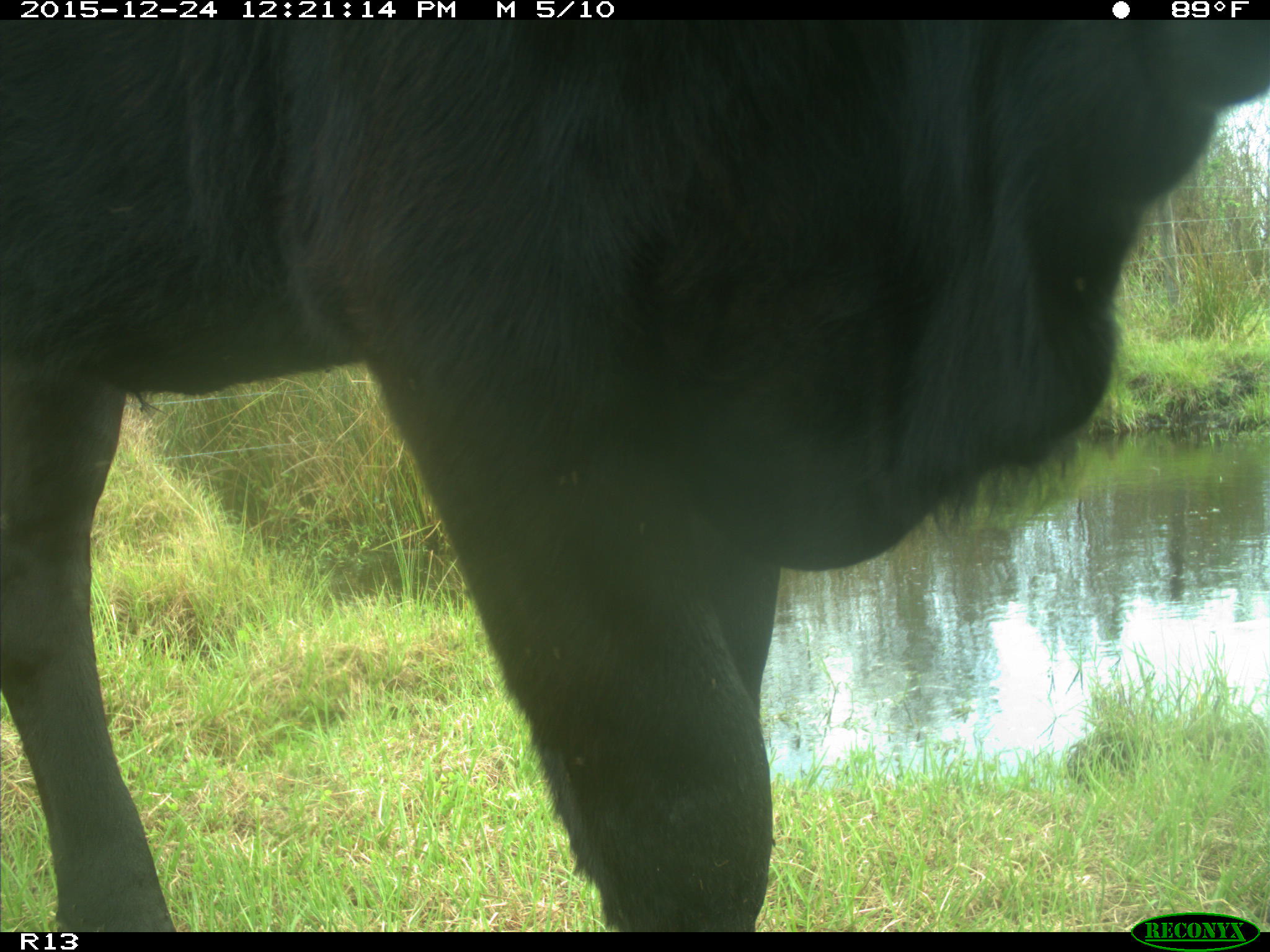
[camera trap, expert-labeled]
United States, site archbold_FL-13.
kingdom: Animalia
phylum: Chordata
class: Mammalia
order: Artiodactyla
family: Bovidae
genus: Bos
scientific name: Bos taurus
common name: domestic cow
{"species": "Bos taurus (domestic cow)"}